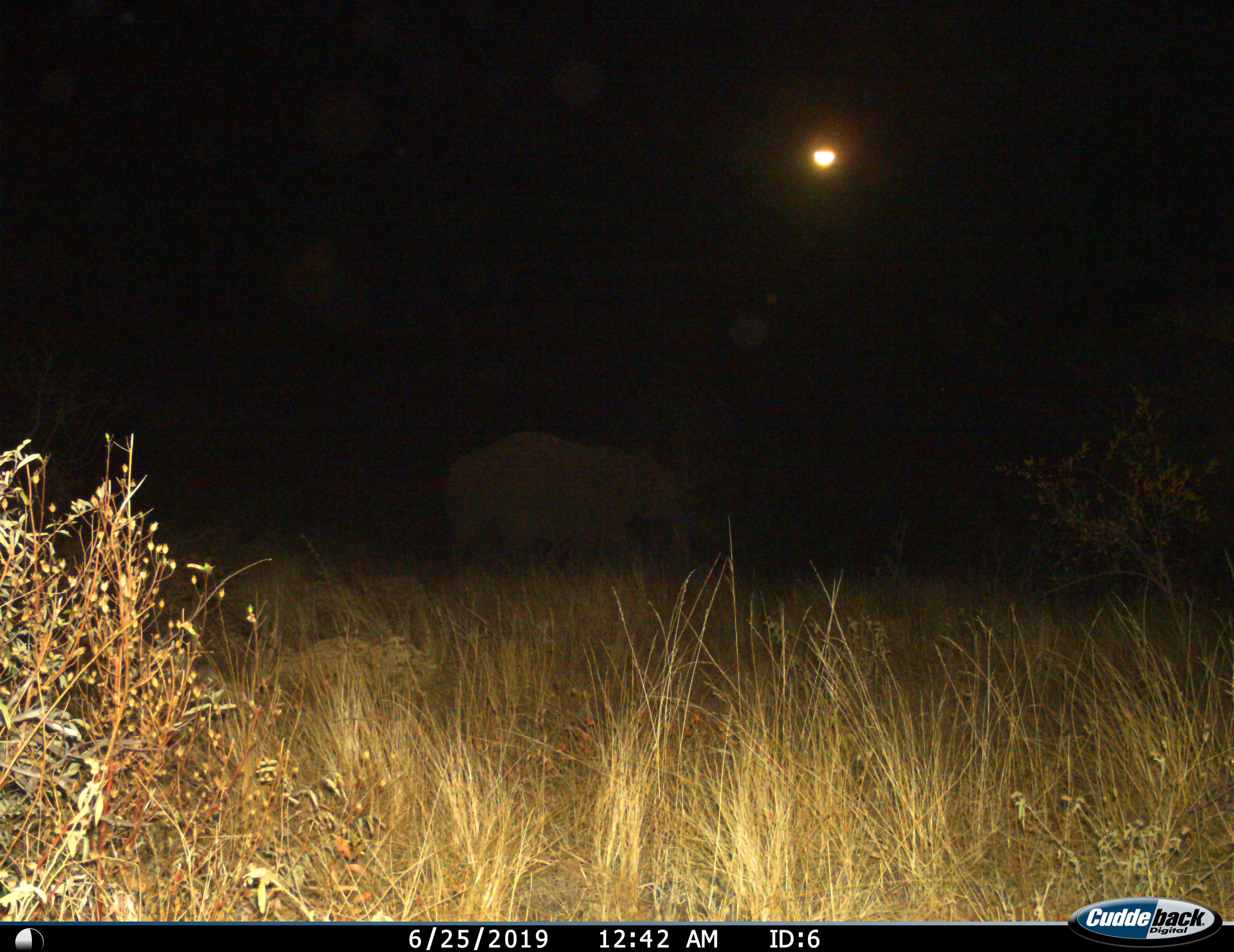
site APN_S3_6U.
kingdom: Animalia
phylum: Chordata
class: Mammalia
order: Proboscidea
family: Elephantidae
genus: Loxodonta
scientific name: Loxodonta africana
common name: african bush elephant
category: elephant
Elephant (african bush elephant) (Loxodonta africana), count 1. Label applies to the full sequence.